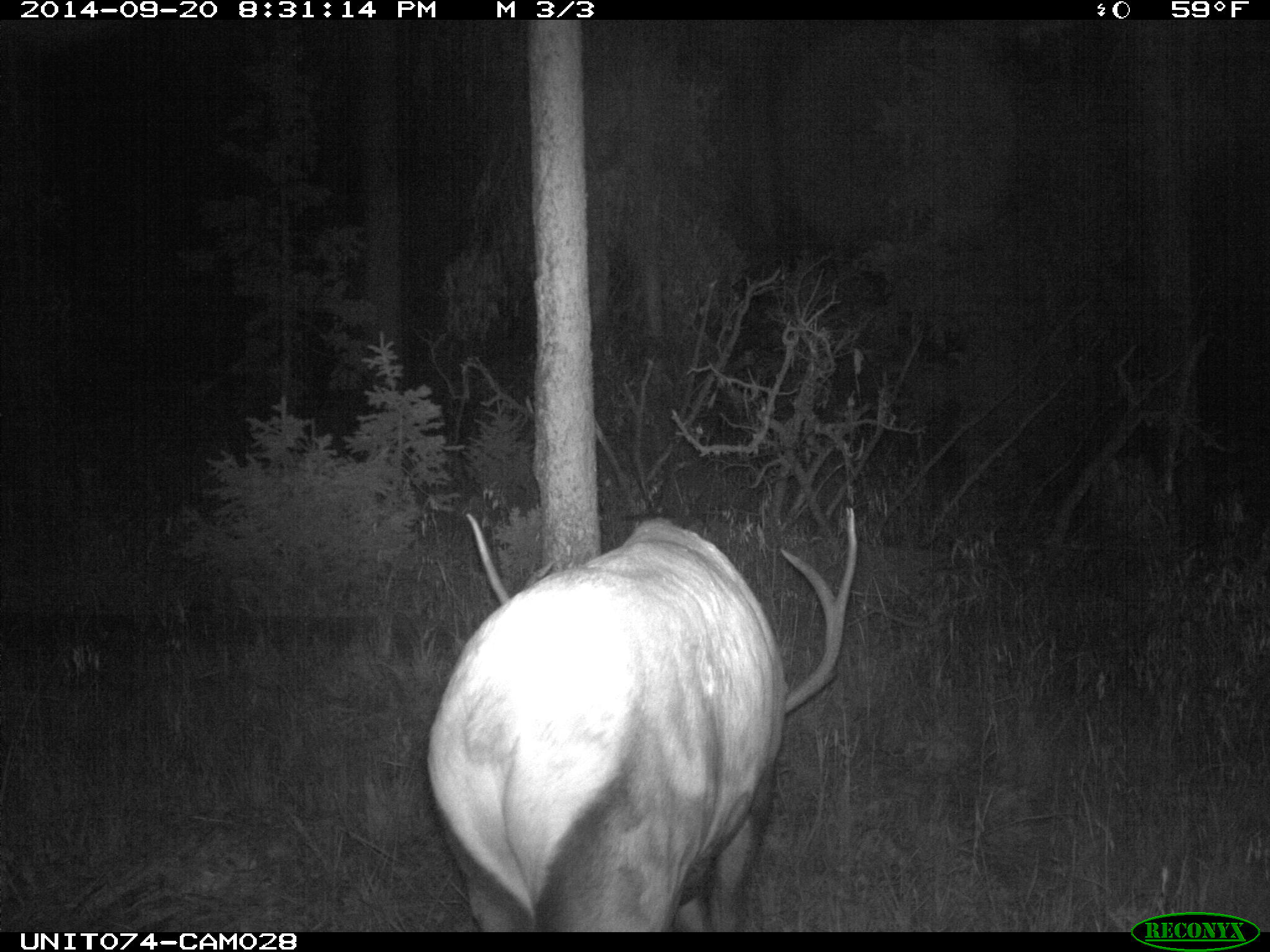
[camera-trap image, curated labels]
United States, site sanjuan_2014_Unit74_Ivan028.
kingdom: Animalia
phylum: Chordata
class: Mammalia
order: Artiodactyla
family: Cervidae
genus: Cervus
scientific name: Cervus elaphus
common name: red deer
Cervus elaphus (red deer).